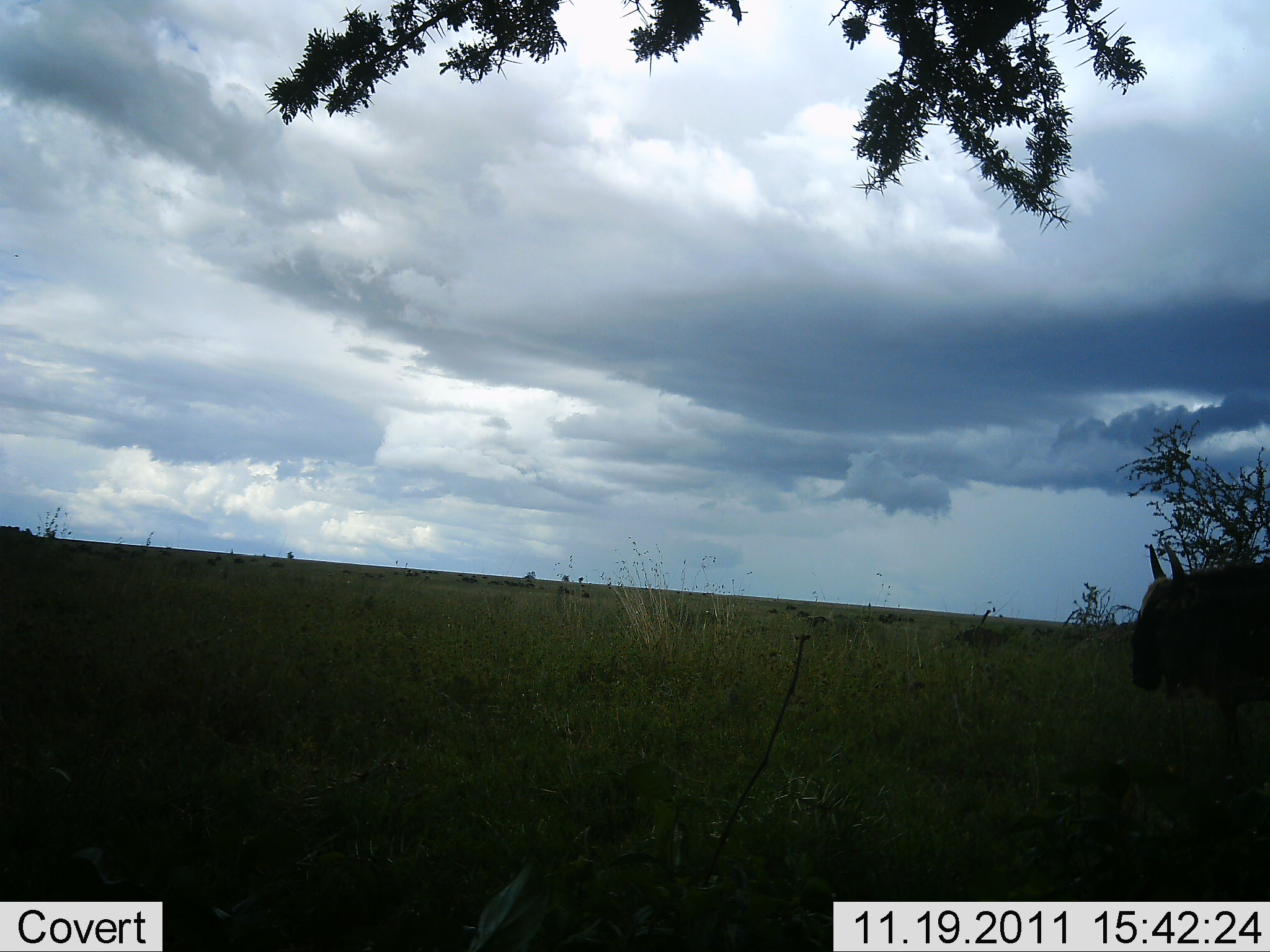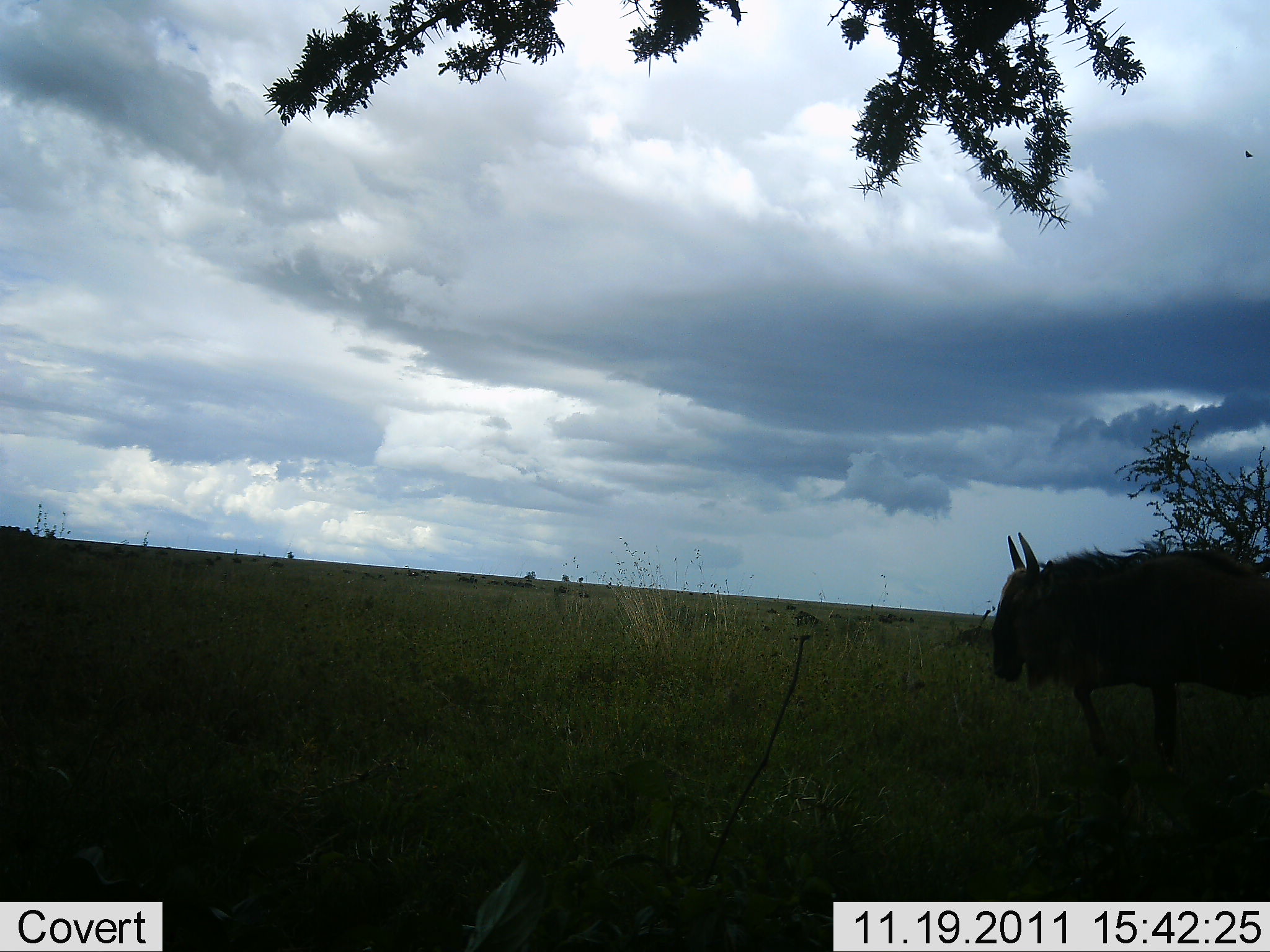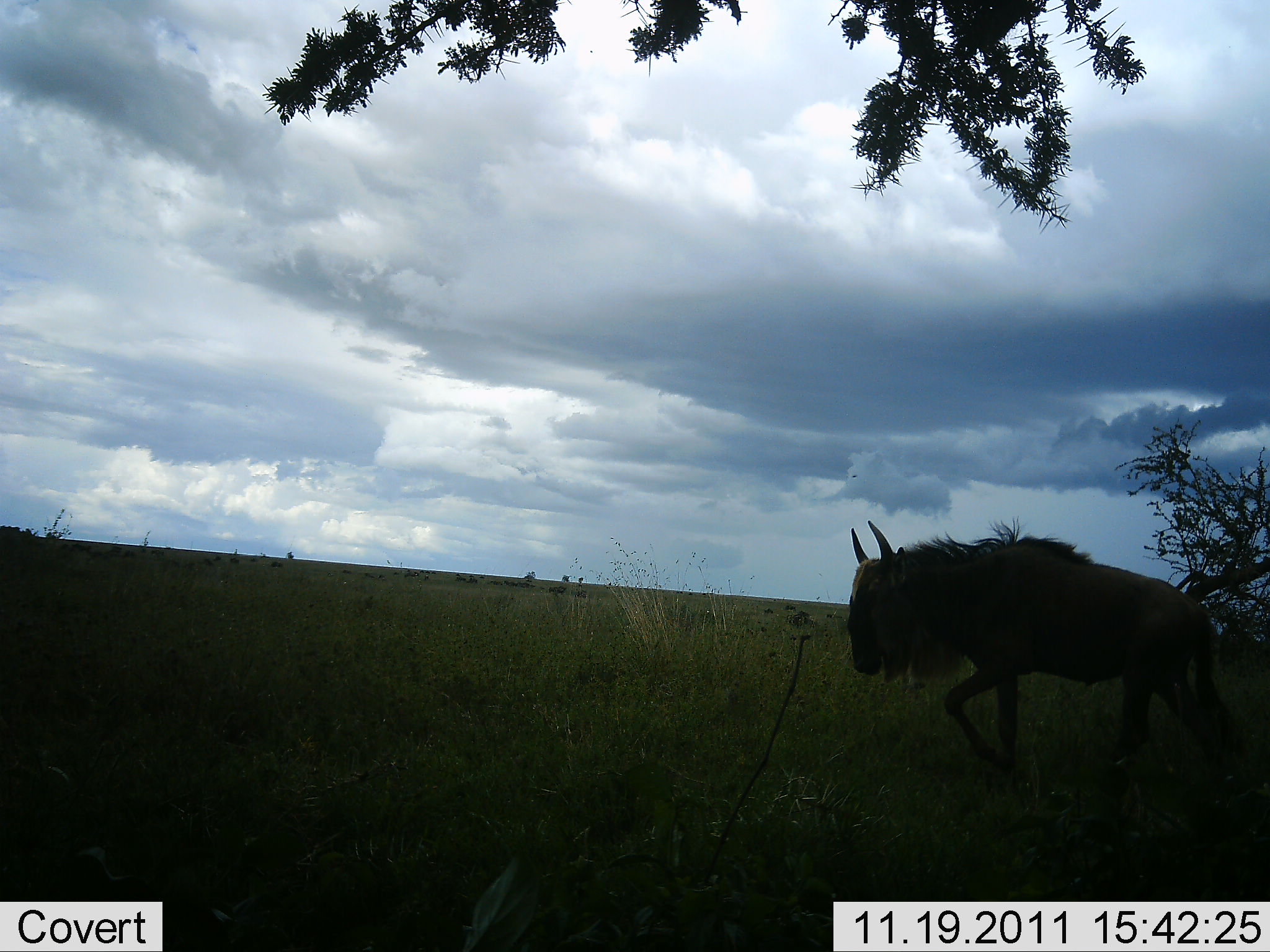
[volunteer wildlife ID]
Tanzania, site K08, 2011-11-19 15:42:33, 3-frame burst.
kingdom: Animalia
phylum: Chordata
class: Mammalia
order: Artiodactyla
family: Bovidae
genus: Connochaetes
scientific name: Connochaetes taurinus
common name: blue wildebeest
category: wildebeest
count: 1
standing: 21%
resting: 7%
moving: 100%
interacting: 0%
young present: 0%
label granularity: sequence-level